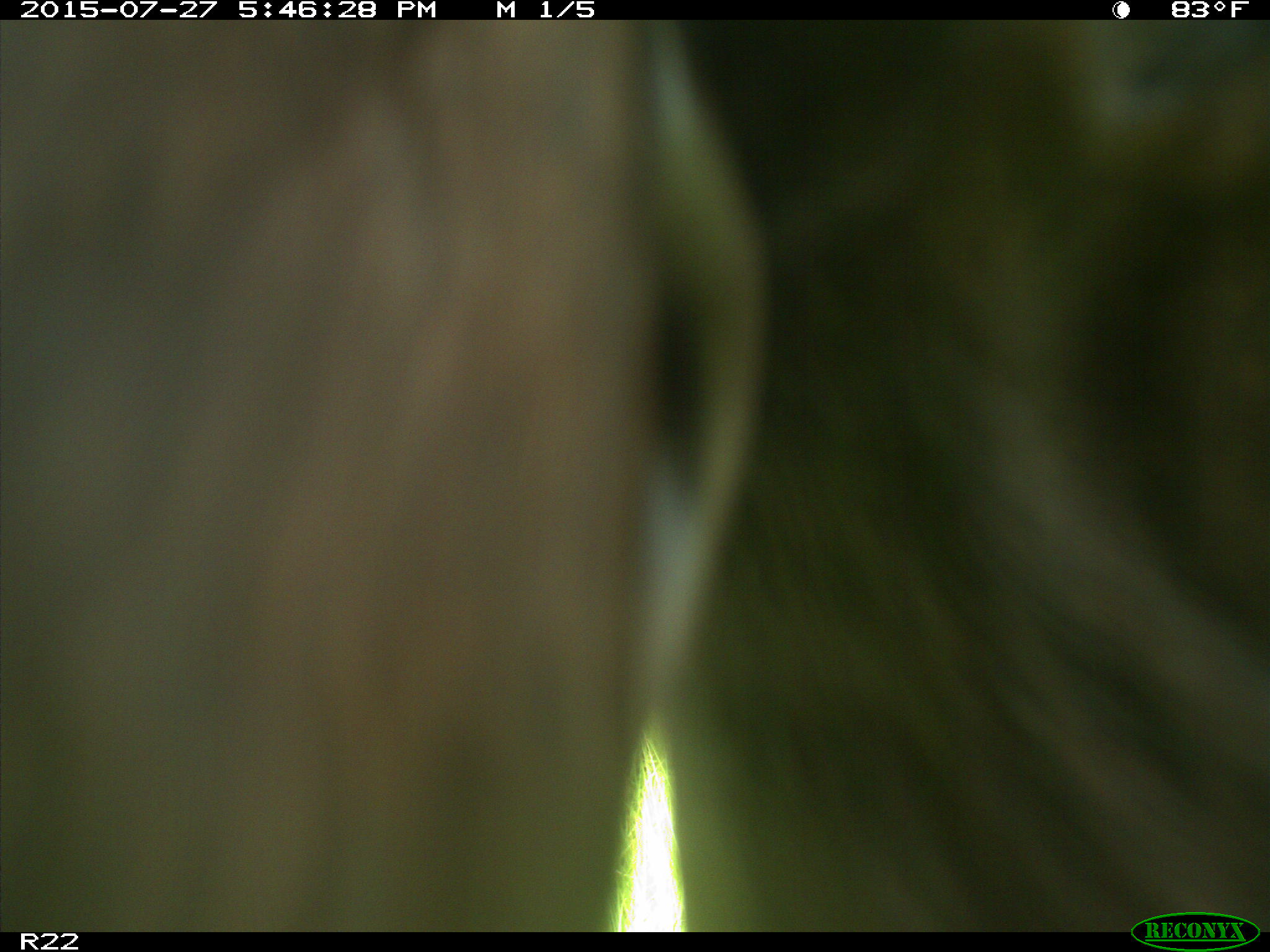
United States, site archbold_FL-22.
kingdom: Animalia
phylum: Chordata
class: Mammalia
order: Artiodactyla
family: Bovidae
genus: Bos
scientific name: Bos taurus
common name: domestic cow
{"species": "Bos taurus (domestic cow)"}